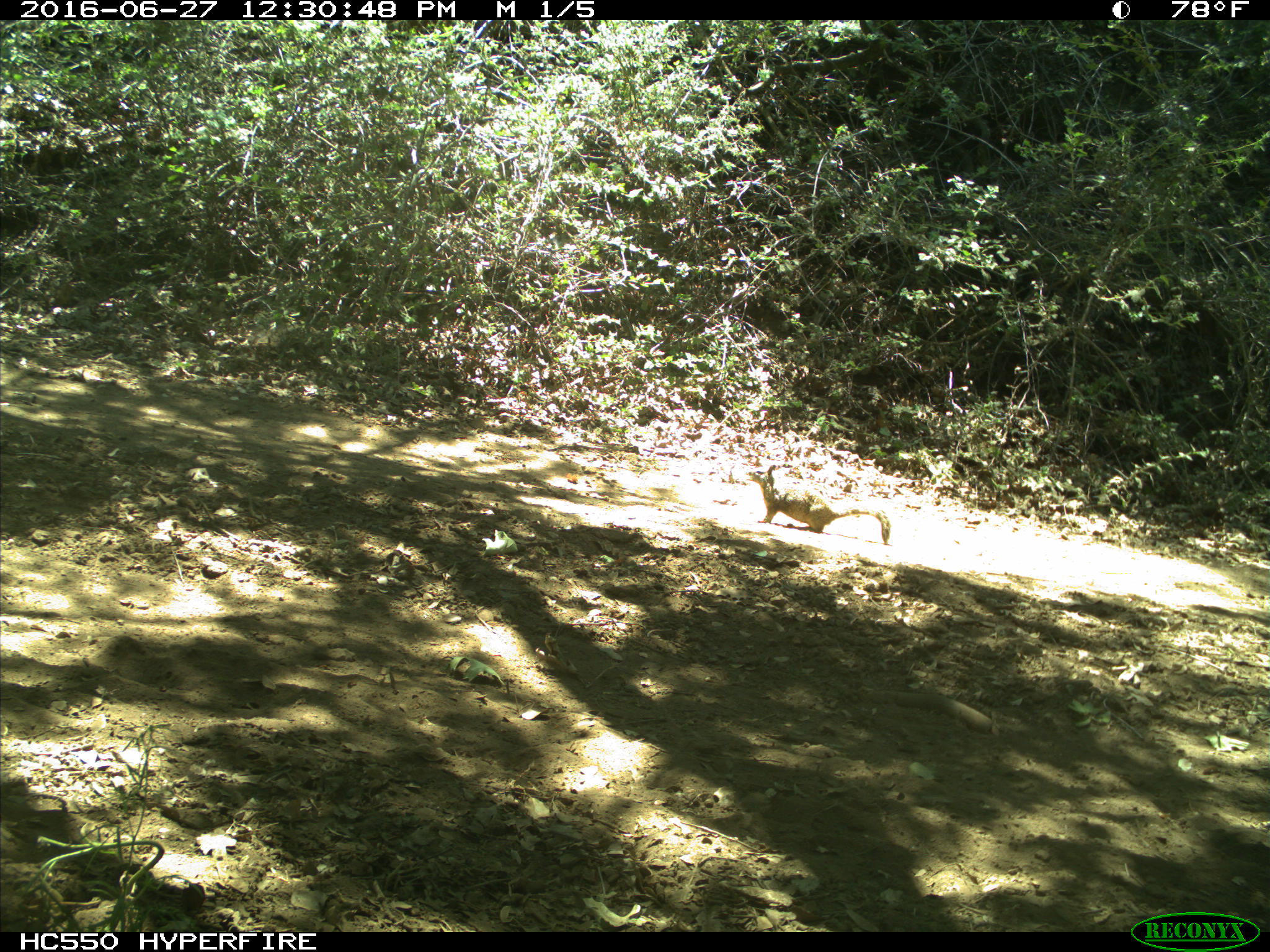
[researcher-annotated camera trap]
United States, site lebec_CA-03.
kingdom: Animalia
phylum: Chordata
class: Mammalia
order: Rodentia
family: Sciuridae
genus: Otospermophilus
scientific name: Otospermophilus beecheyi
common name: california ground squirrel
Otospermophilus beecheyi (california ground squirrel).